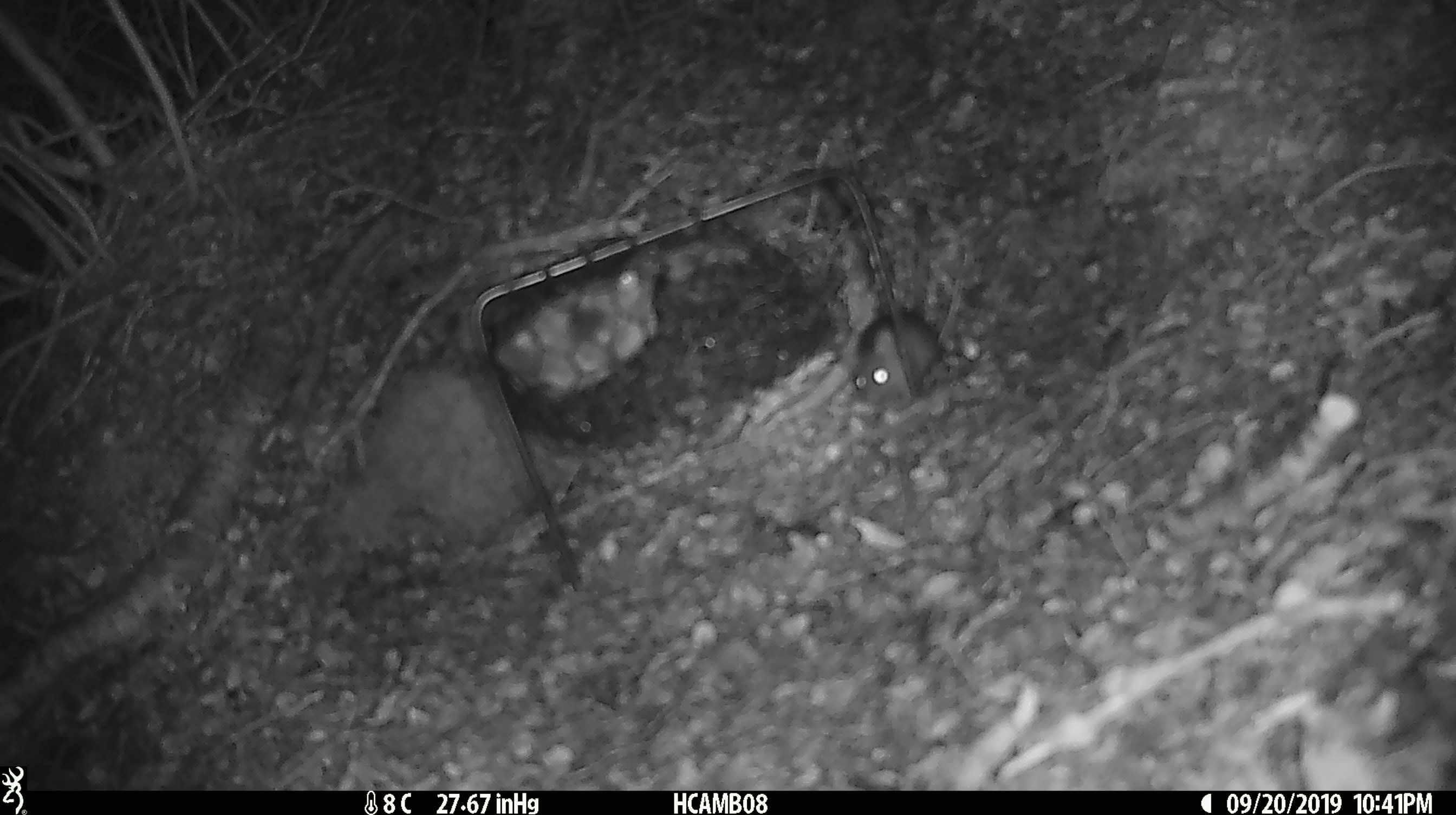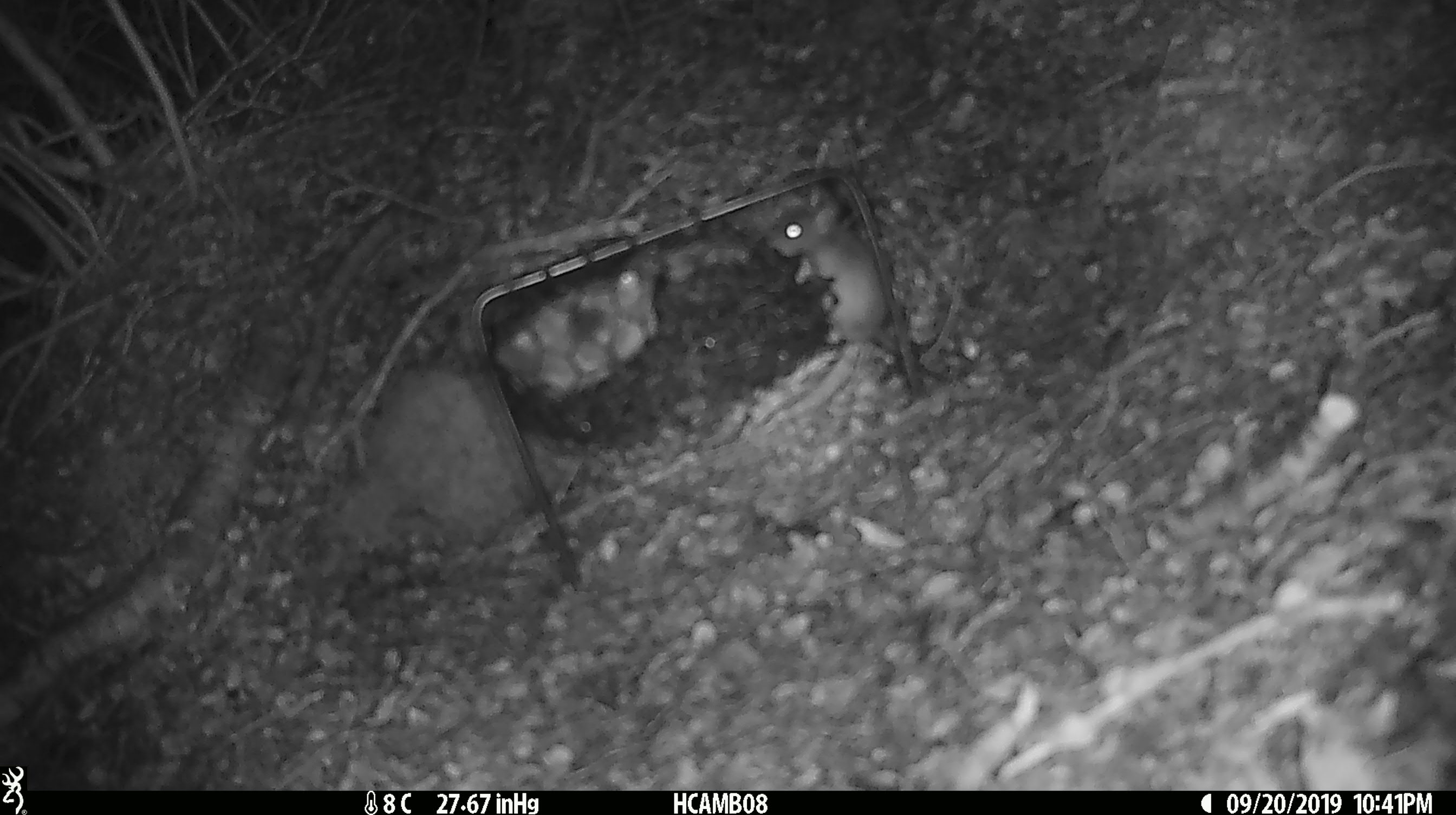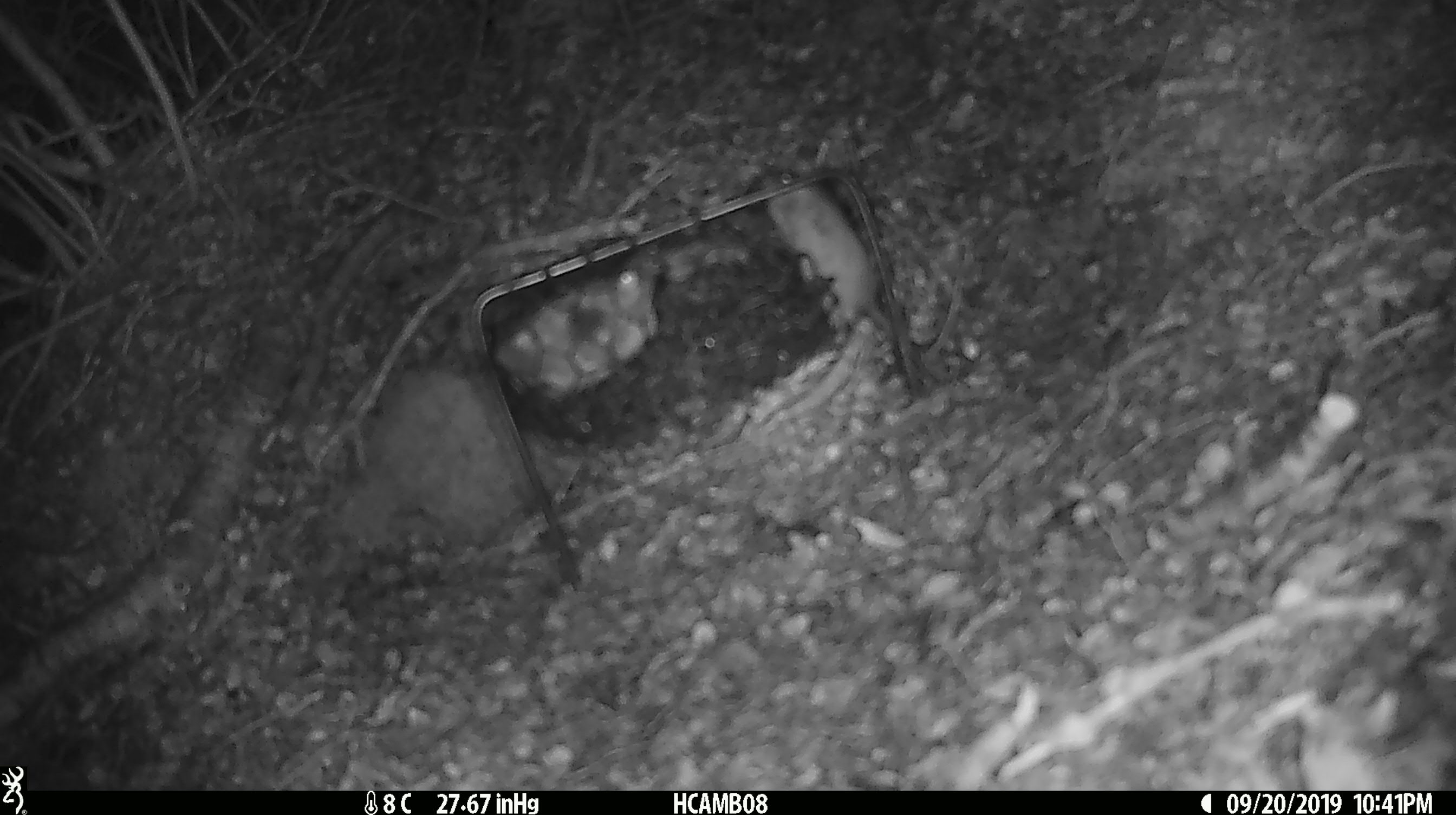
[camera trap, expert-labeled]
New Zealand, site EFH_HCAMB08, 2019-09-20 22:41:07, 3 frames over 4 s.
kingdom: Animalia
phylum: Chordata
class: Mammalia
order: Rodentia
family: Muridae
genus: Mus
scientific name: Mus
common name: mouse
Mouse (Mus).